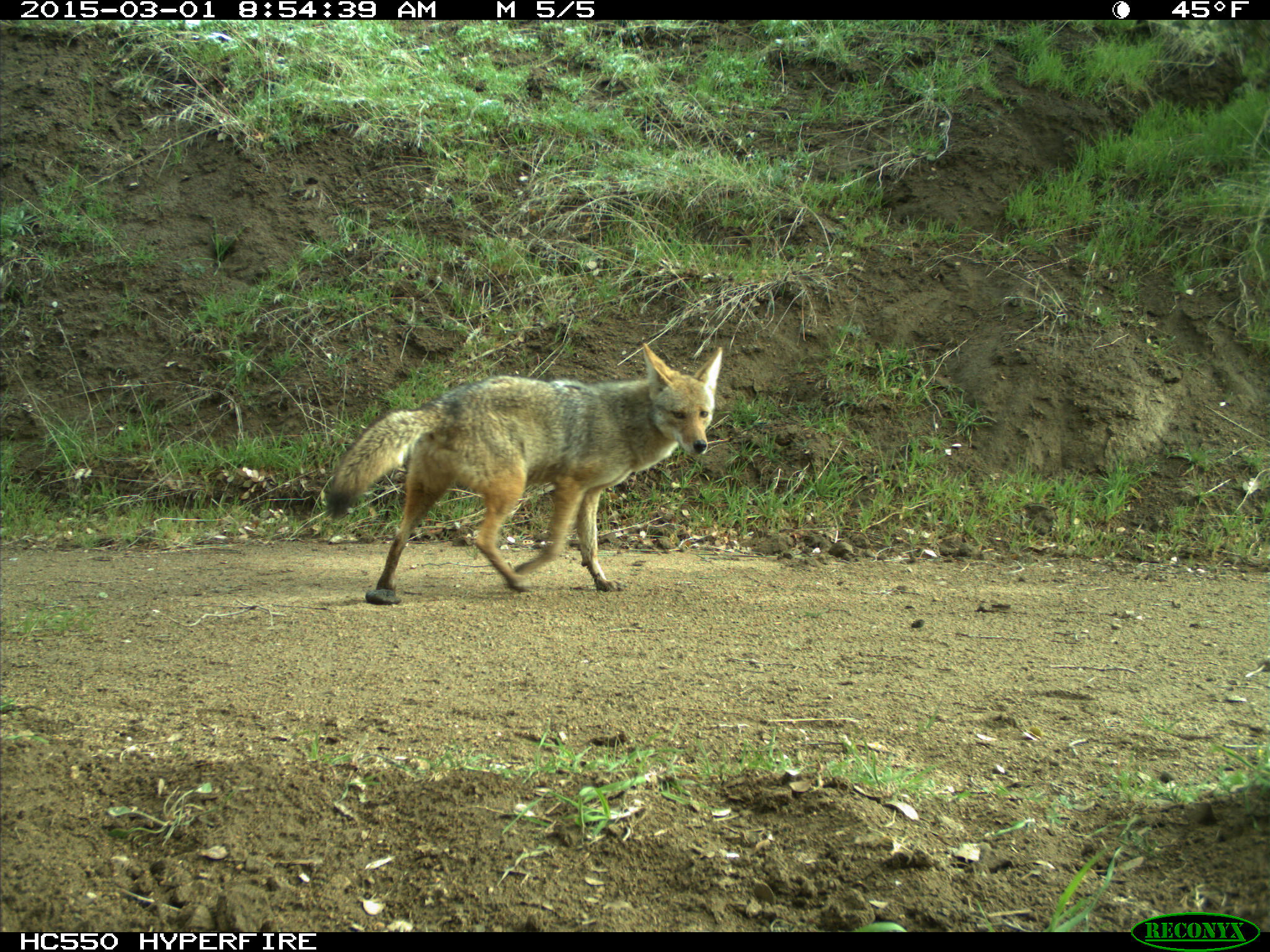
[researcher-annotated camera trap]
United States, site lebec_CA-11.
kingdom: Animalia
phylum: Chordata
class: Mammalia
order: Carnivora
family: Canidae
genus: Canis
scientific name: Canis latrans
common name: coyote